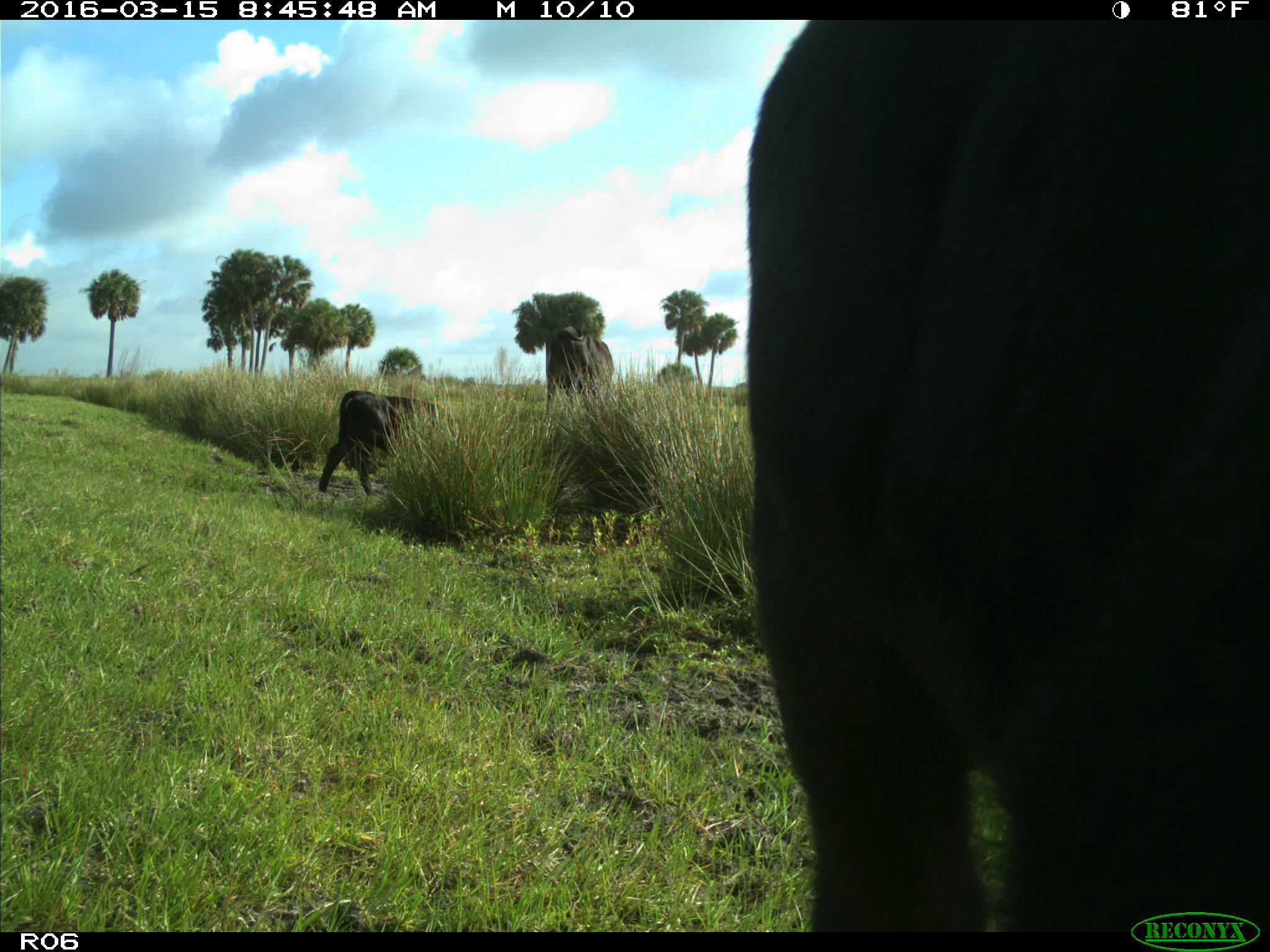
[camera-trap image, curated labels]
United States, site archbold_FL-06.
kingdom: Animalia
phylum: Chordata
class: Mammalia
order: Artiodactyla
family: Bovidae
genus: Bos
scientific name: Bos taurus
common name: domestic cow